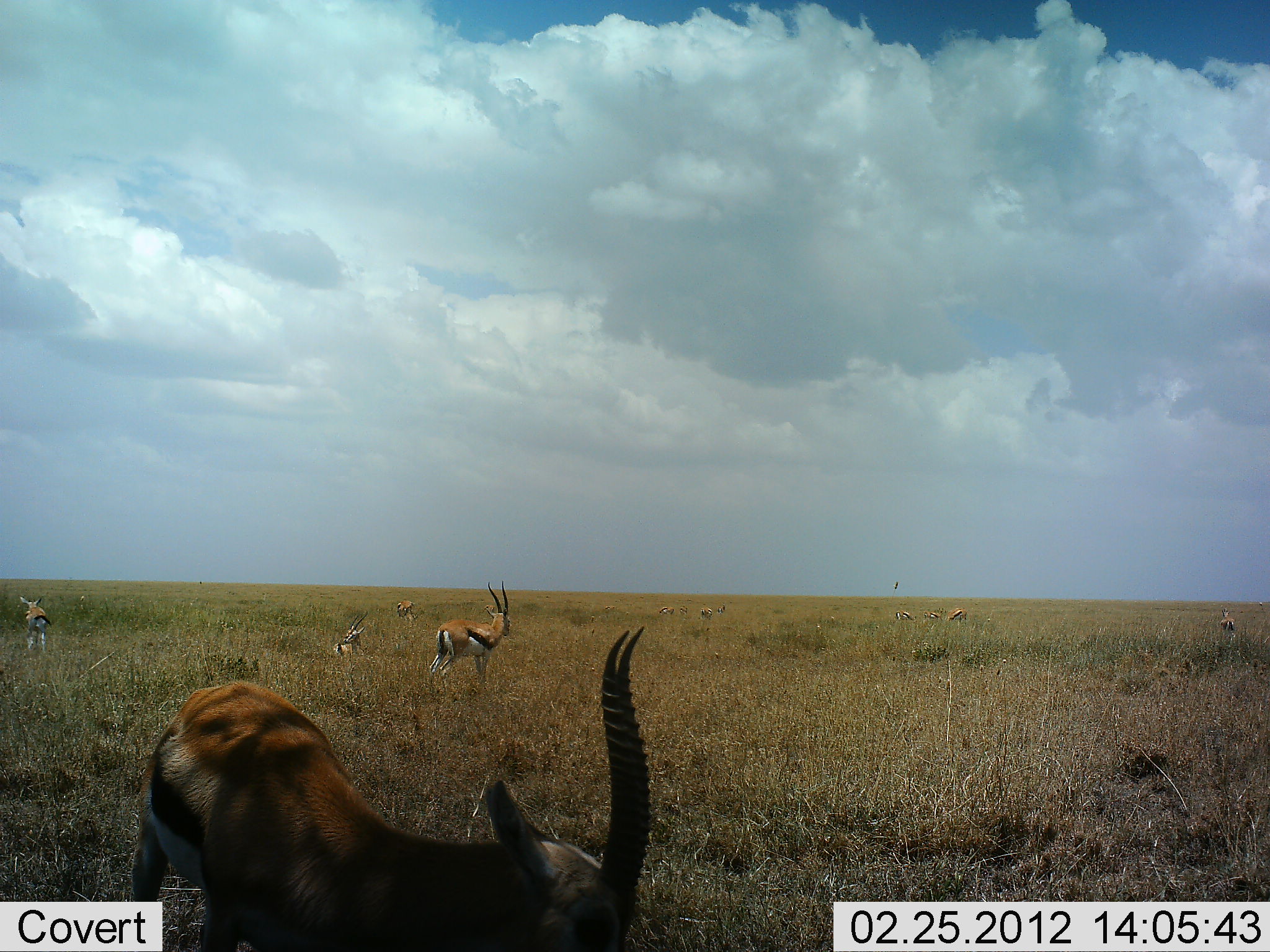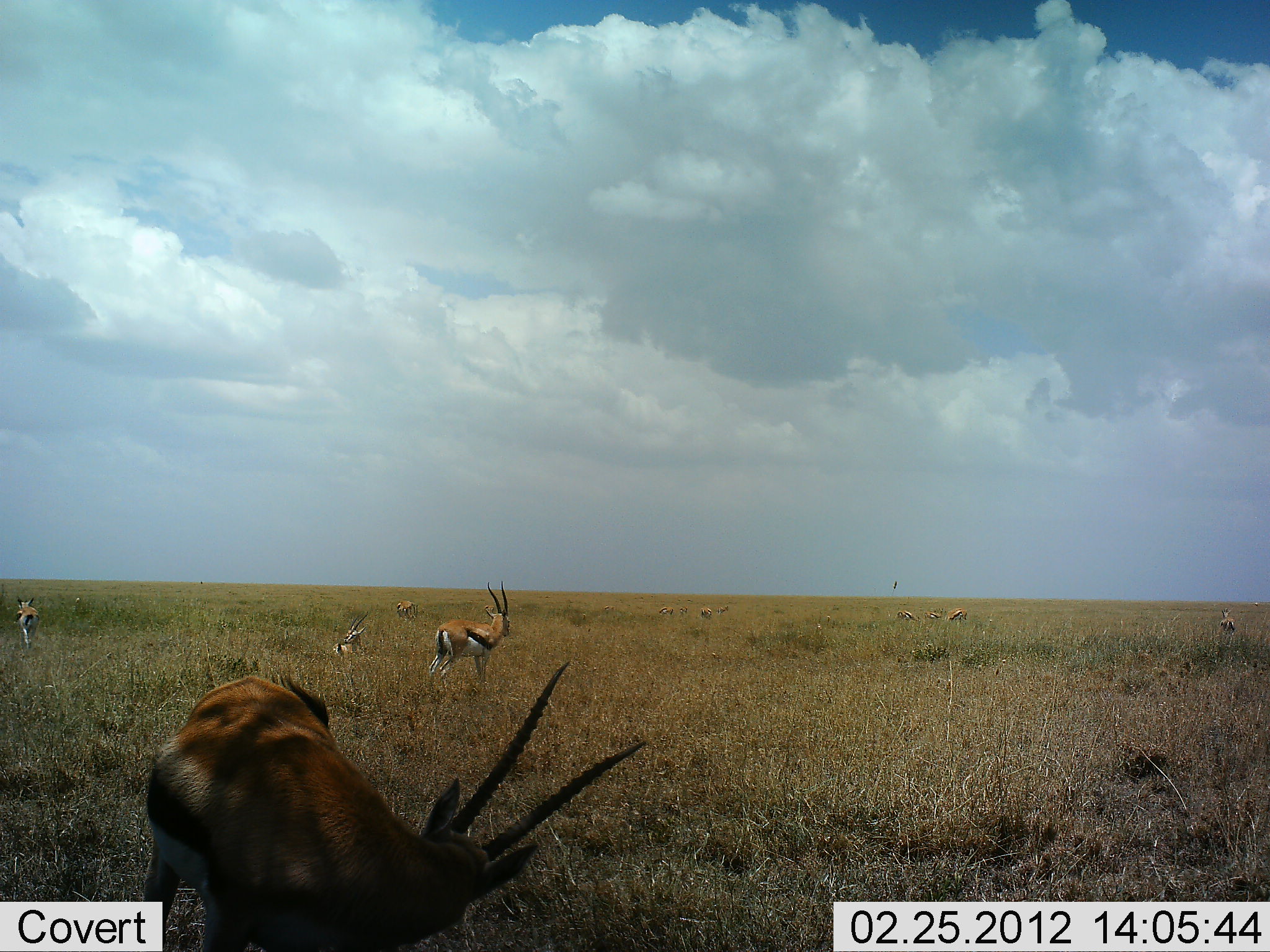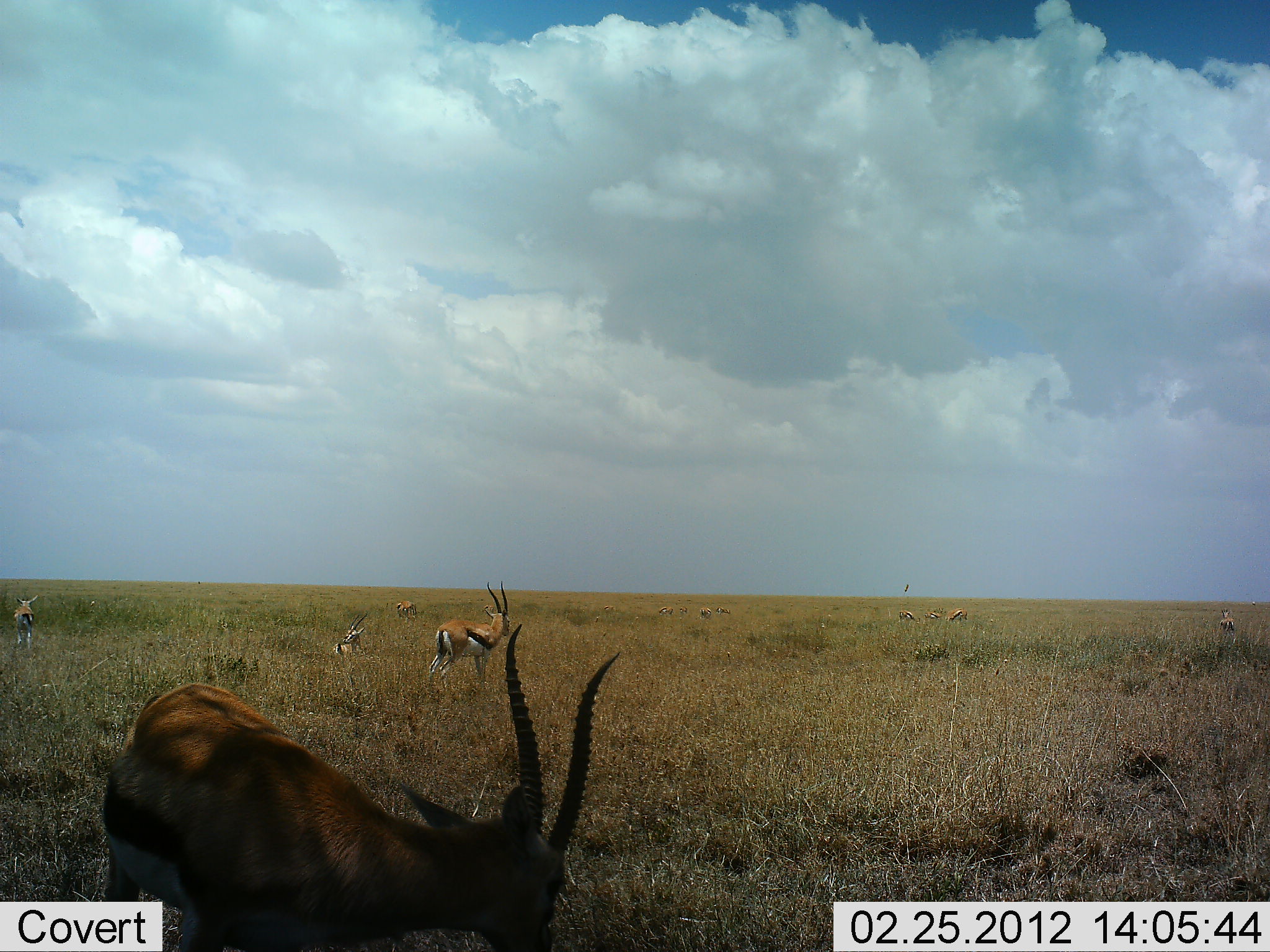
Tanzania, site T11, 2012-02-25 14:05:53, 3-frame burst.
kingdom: Animalia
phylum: Chordata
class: Mammalia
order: Artiodactyla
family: Bovidae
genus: Eudorcas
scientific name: Eudorcas thomsonii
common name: thomson's gazelle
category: gazellethomsons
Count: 11-50.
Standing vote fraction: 80%.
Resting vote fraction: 47%.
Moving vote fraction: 40%.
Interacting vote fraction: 7%.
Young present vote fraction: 13%.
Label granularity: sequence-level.